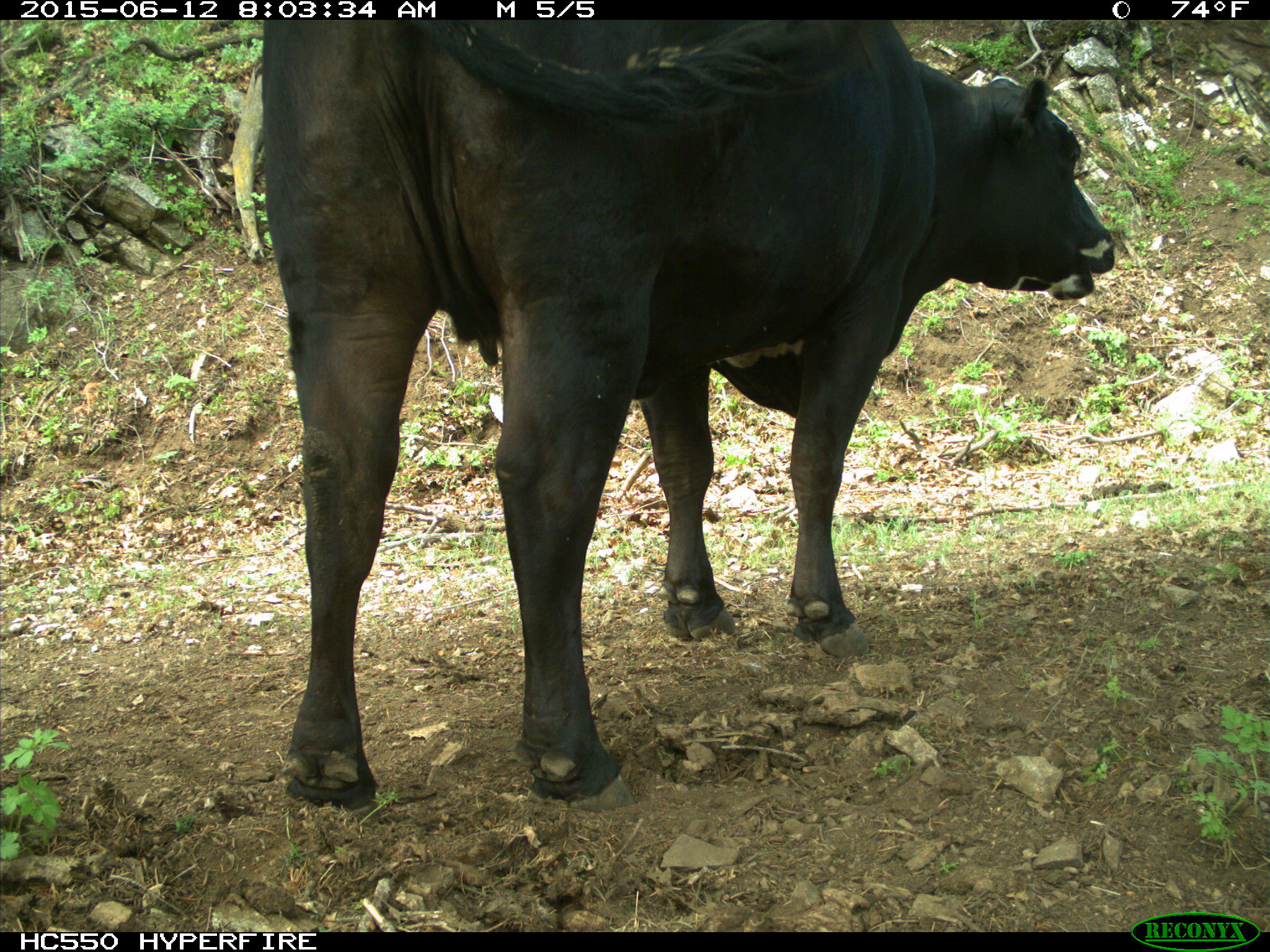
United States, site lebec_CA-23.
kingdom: Animalia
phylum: Chordata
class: Mammalia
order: Artiodactyla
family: Bovidae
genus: Bos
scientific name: Bos taurus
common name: domestic cow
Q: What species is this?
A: Bos taurus (domestic cow).